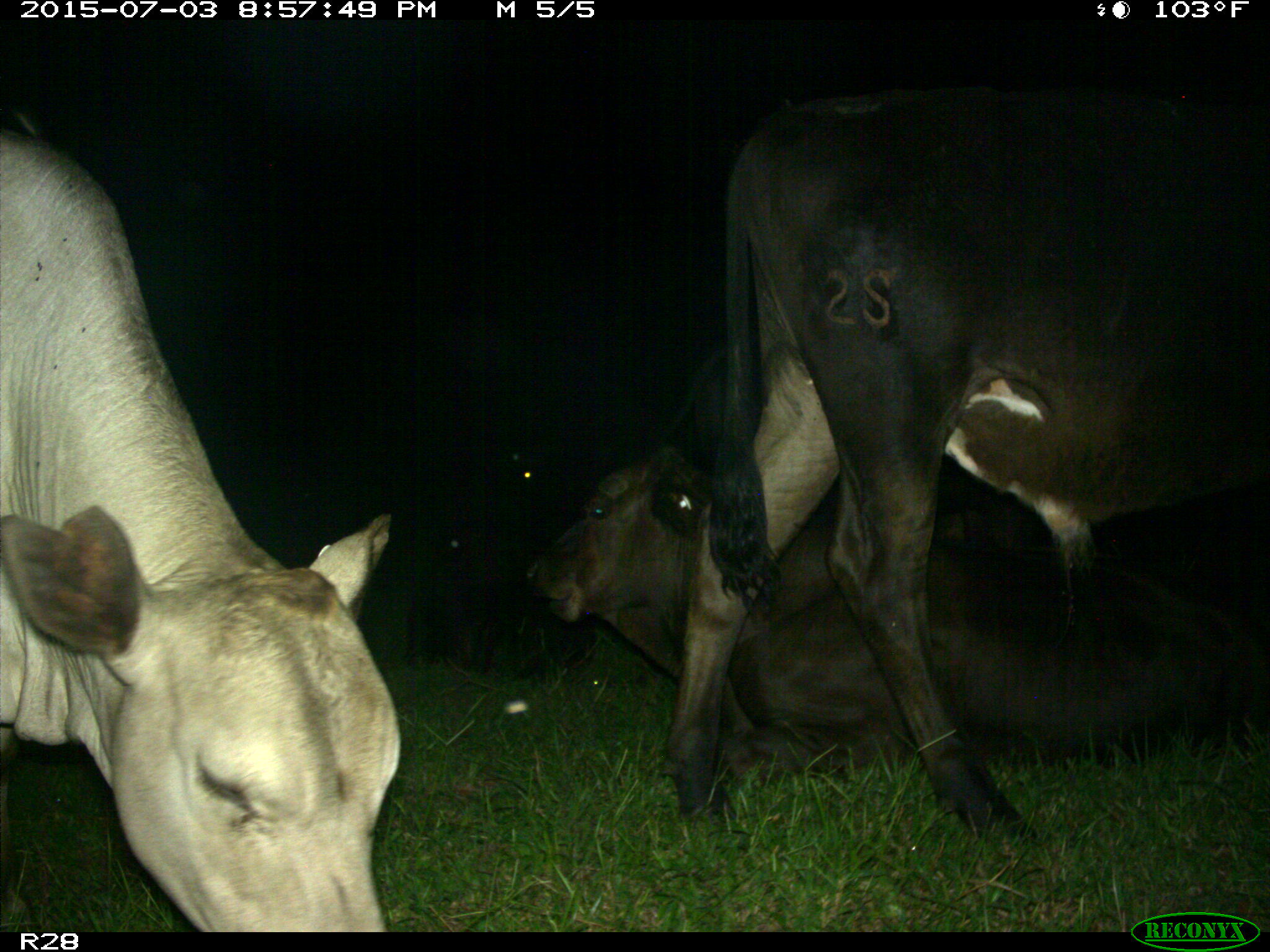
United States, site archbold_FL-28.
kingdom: Animalia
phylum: Chordata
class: Mammalia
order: Artiodactyla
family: Bovidae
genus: Bos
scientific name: Bos taurus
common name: domestic cow